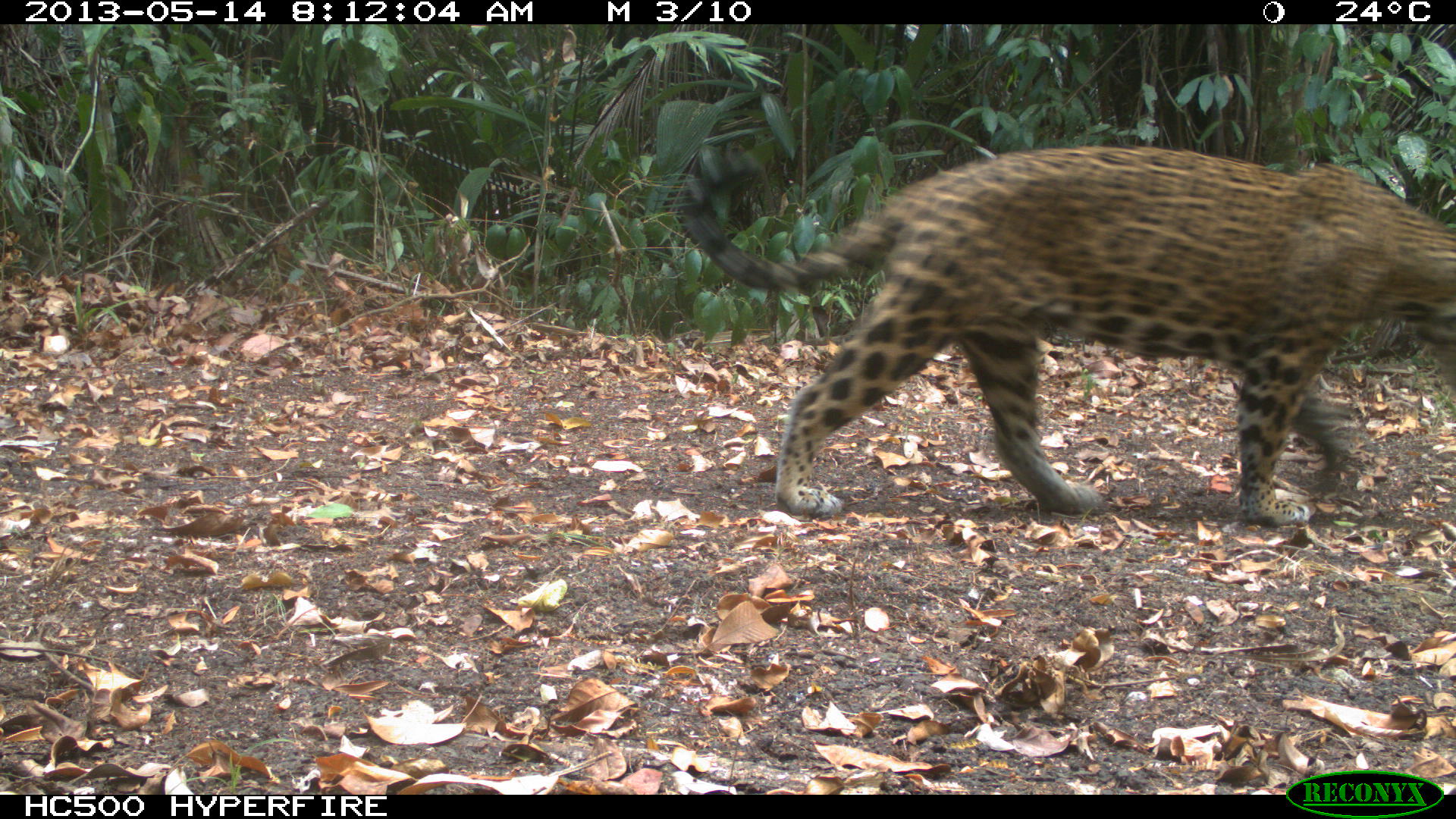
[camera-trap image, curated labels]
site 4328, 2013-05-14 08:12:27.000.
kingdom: Animalia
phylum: Chordata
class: Mammalia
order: Carnivora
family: Felidae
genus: Panthera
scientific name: Panthera onca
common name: jaguar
Panthera onca (jaguar), count 1, sex male.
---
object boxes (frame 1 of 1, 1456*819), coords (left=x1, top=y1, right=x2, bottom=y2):
panthera onca: (left=675, top=140, right=1451, bottom=530)